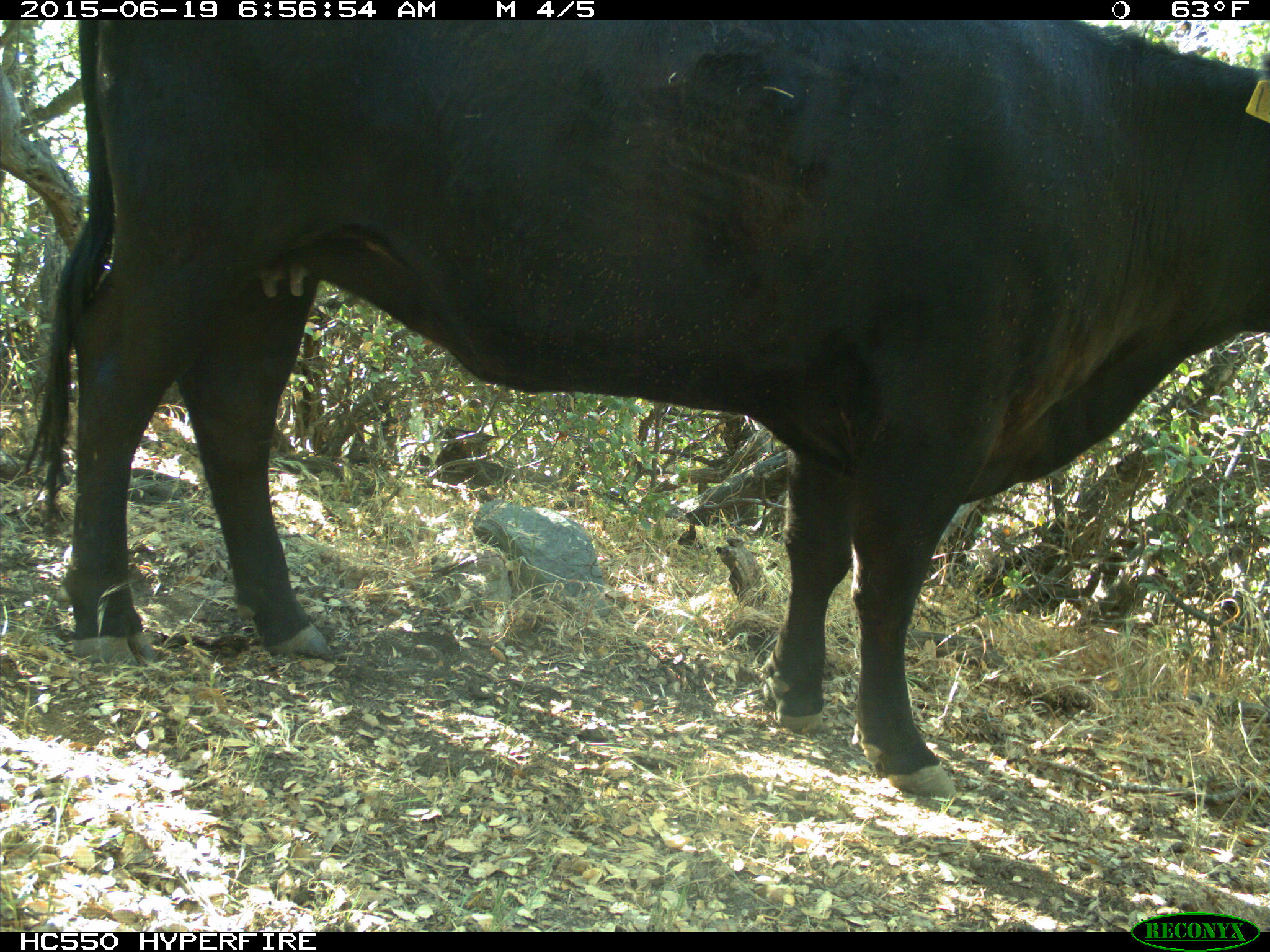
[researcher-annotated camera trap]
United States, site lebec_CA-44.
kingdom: Animalia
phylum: Chordata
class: Mammalia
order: Artiodactyla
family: Bovidae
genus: Bos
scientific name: Bos taurus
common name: domestic cow